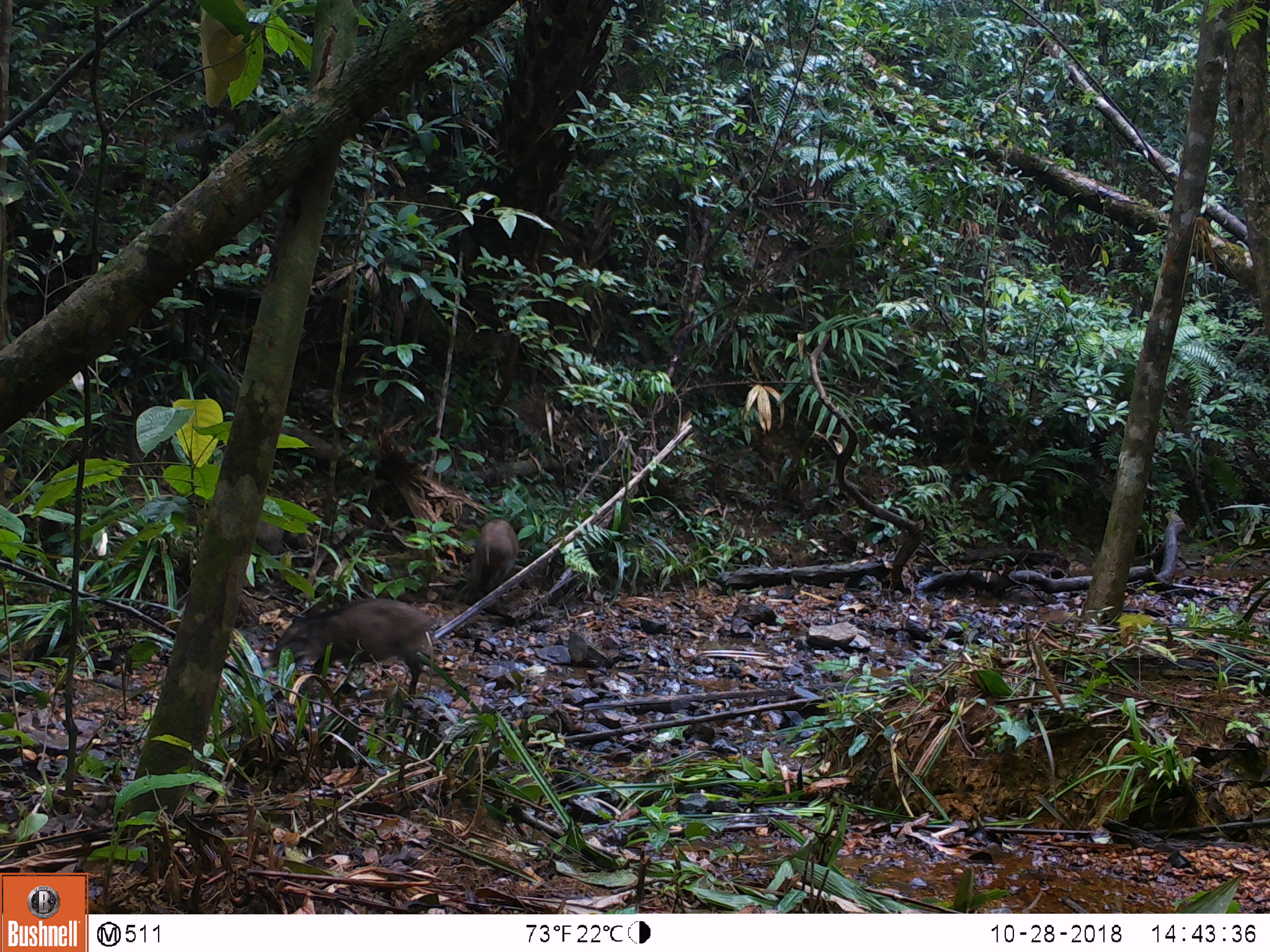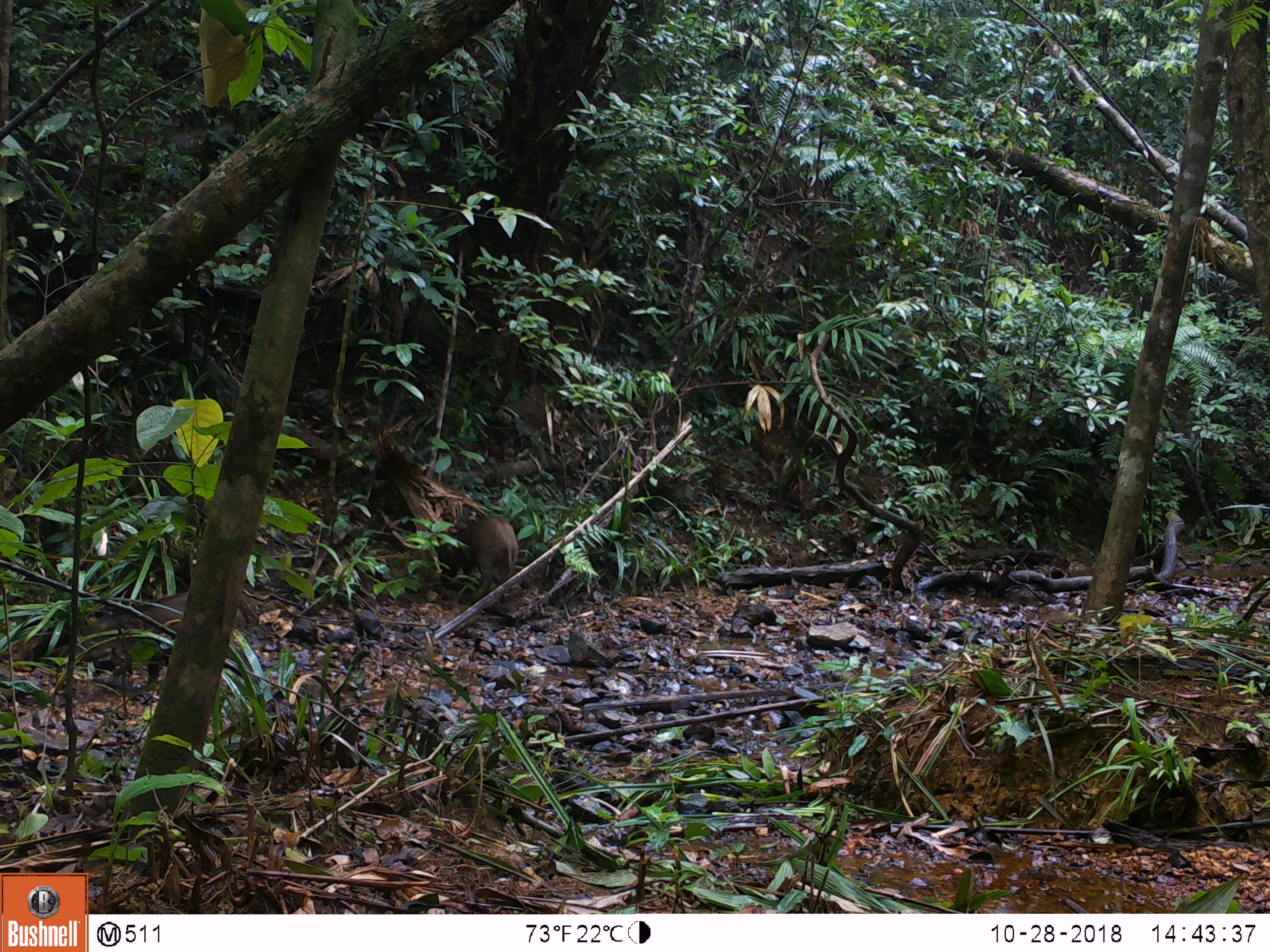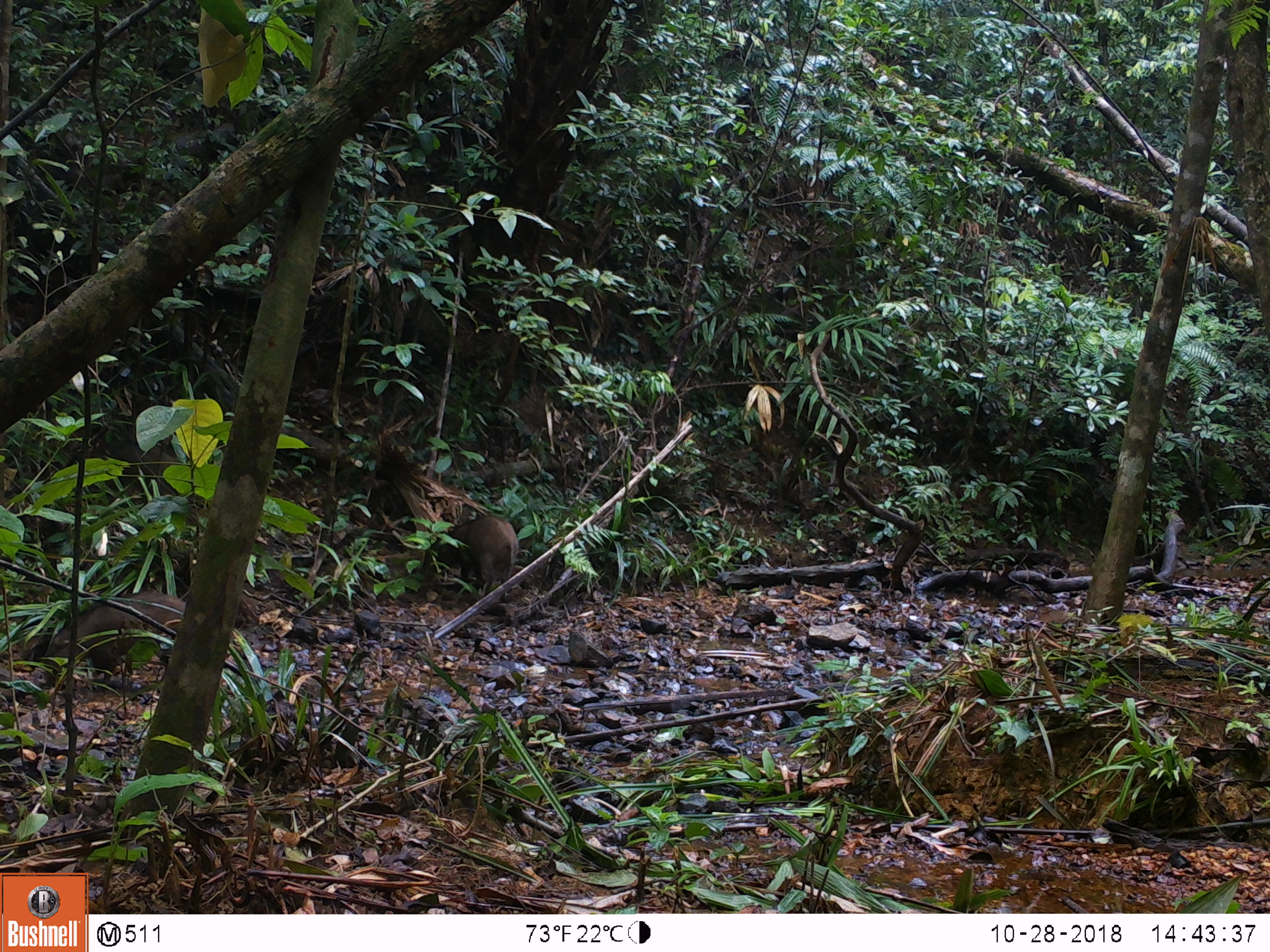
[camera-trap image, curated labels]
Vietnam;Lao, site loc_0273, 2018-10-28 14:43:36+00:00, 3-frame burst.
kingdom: Animalia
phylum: Chordata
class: Mammalia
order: Artiodactyla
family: Suidae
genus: Sus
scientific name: Sus scrofa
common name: eurasian wild pig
Eurasian wild pig (Sus scrofa). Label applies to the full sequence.